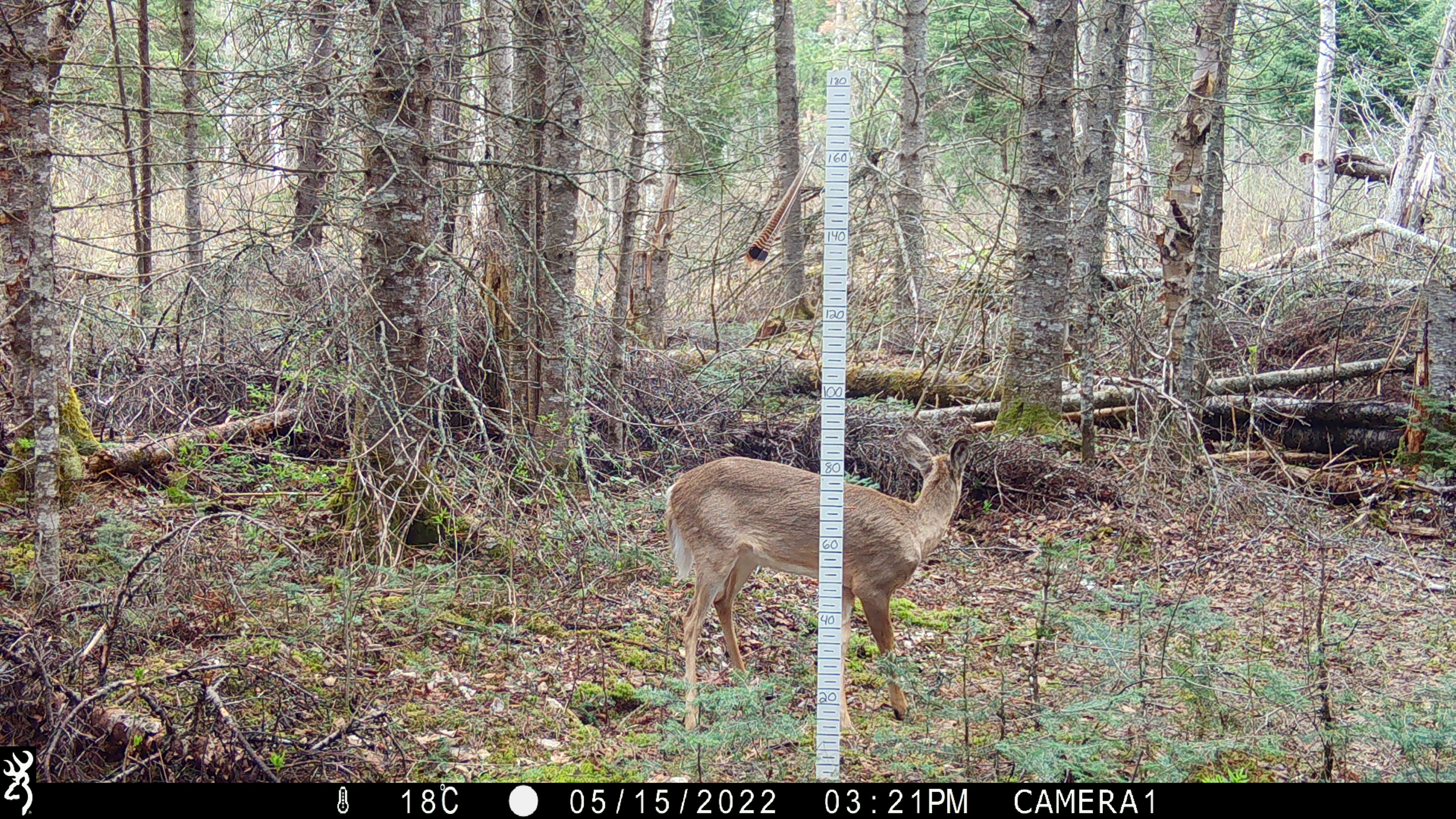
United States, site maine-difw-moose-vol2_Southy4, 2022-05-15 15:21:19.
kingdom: Animalia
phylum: Chordata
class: Mammalia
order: Artiodactyla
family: Cervidae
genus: Odocoileus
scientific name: Odocoileus virginianus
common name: white-tailed deer